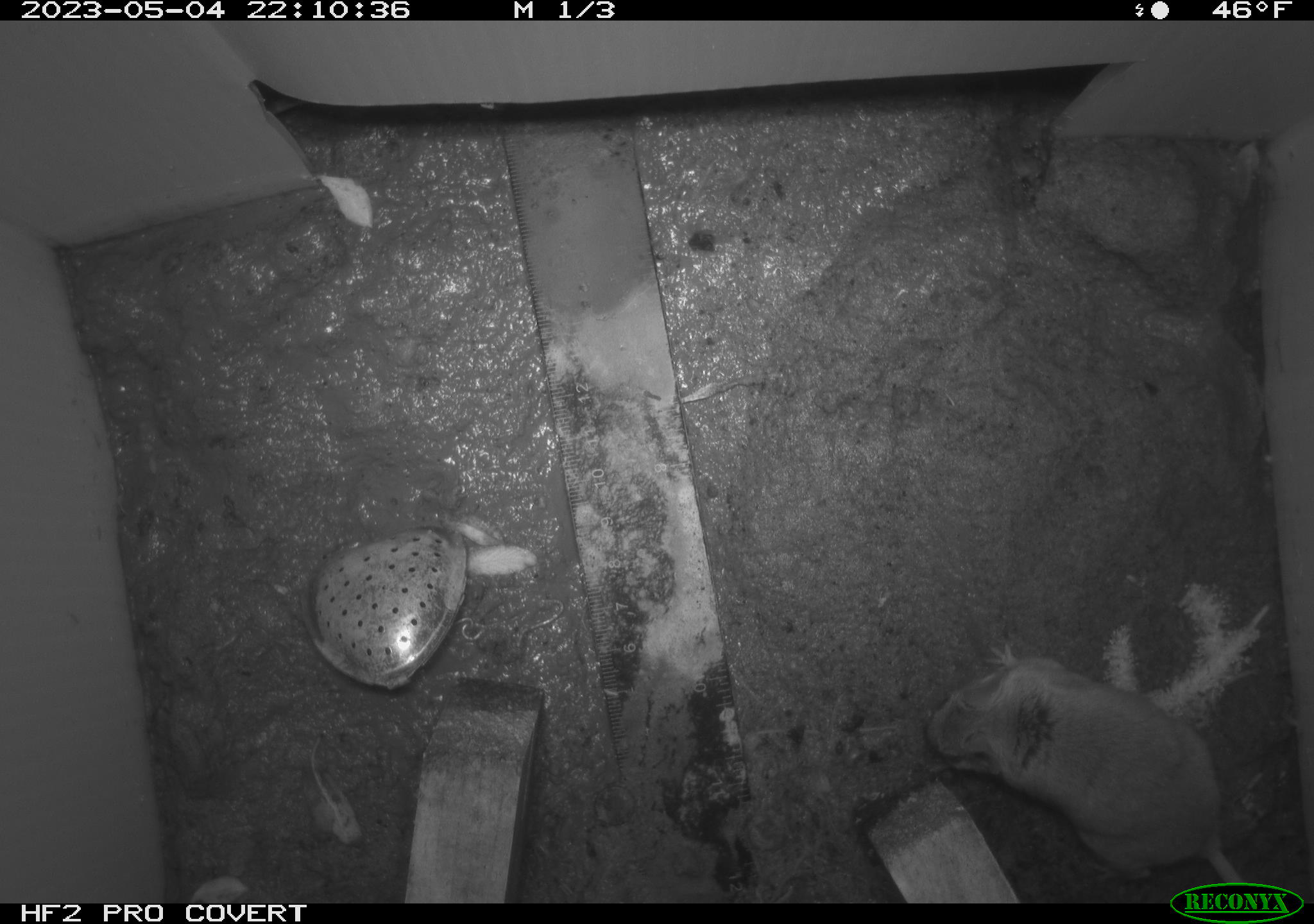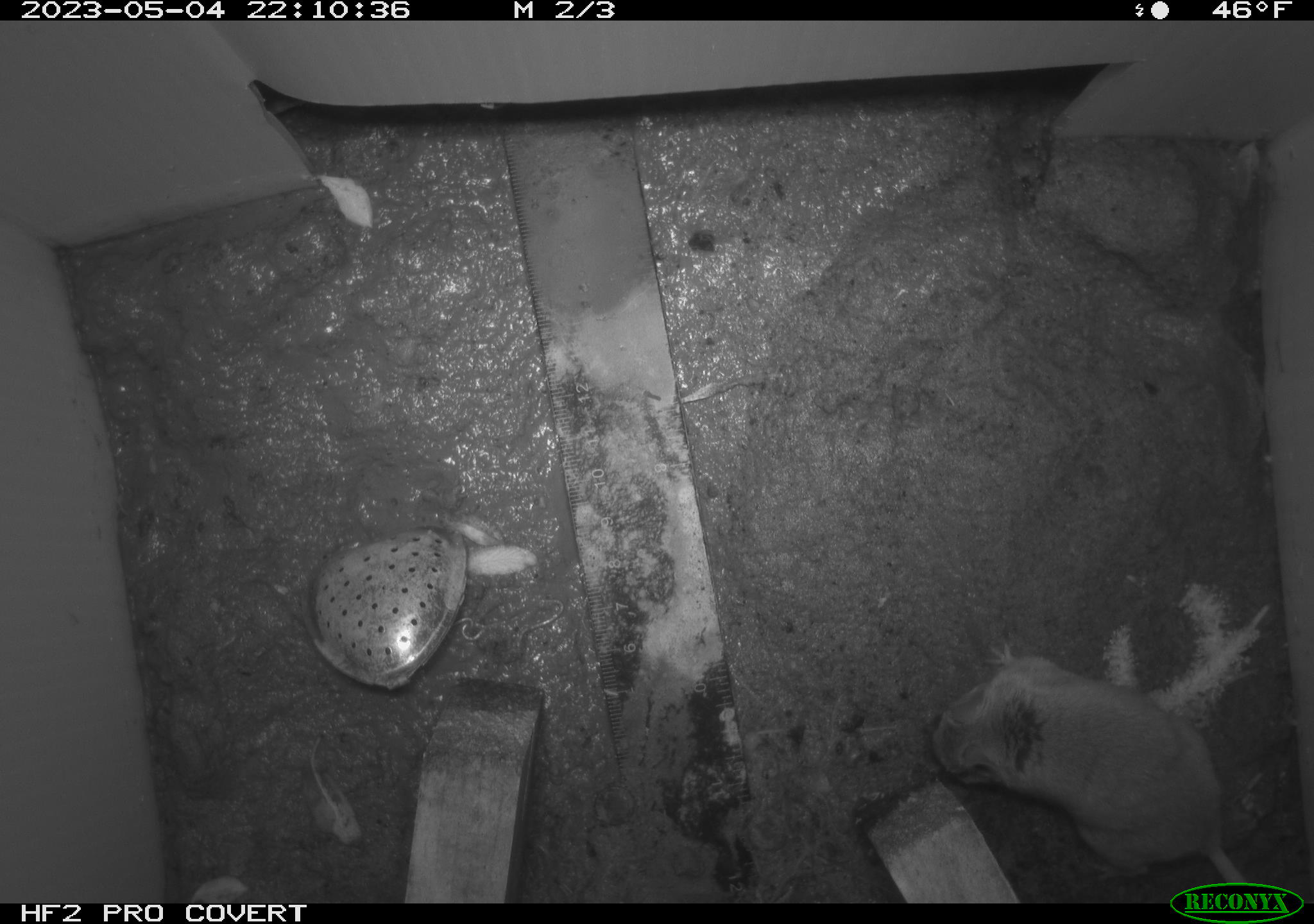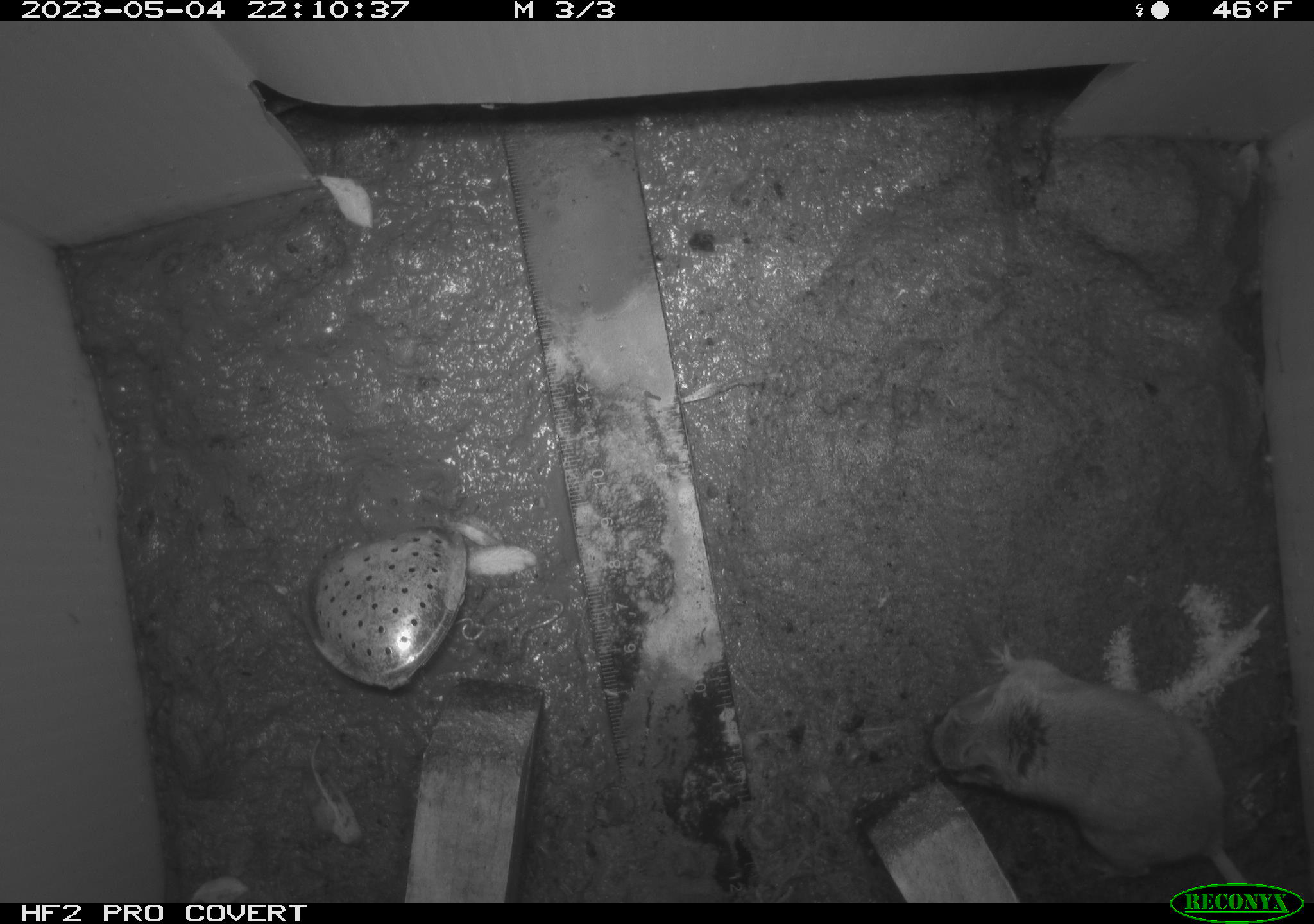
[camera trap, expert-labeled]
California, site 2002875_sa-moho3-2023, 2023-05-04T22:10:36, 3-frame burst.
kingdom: Animalia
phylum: Chordata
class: Mammalia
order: Rodentia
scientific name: Rodentia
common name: mouse species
Mouse species (Rodentia).